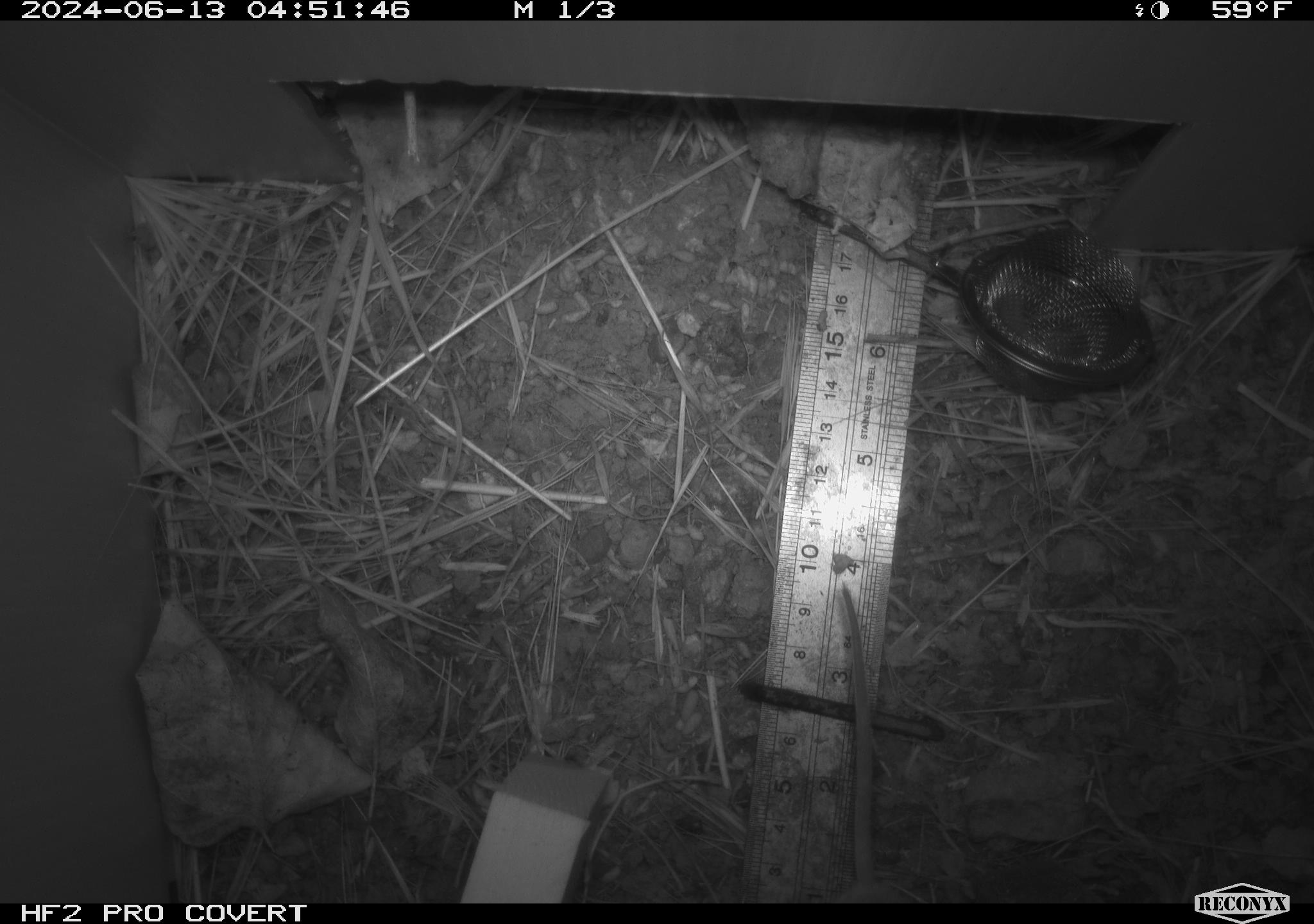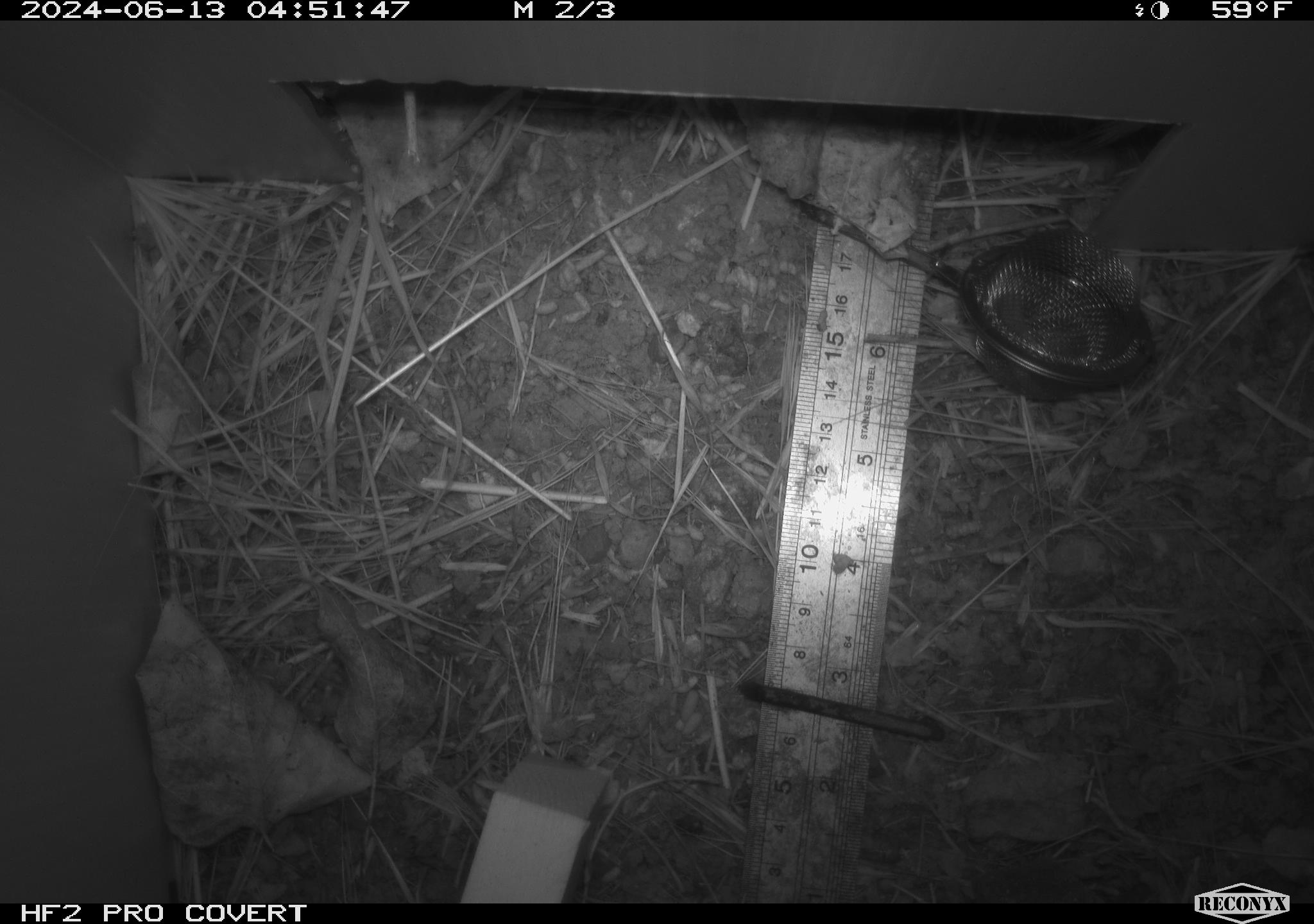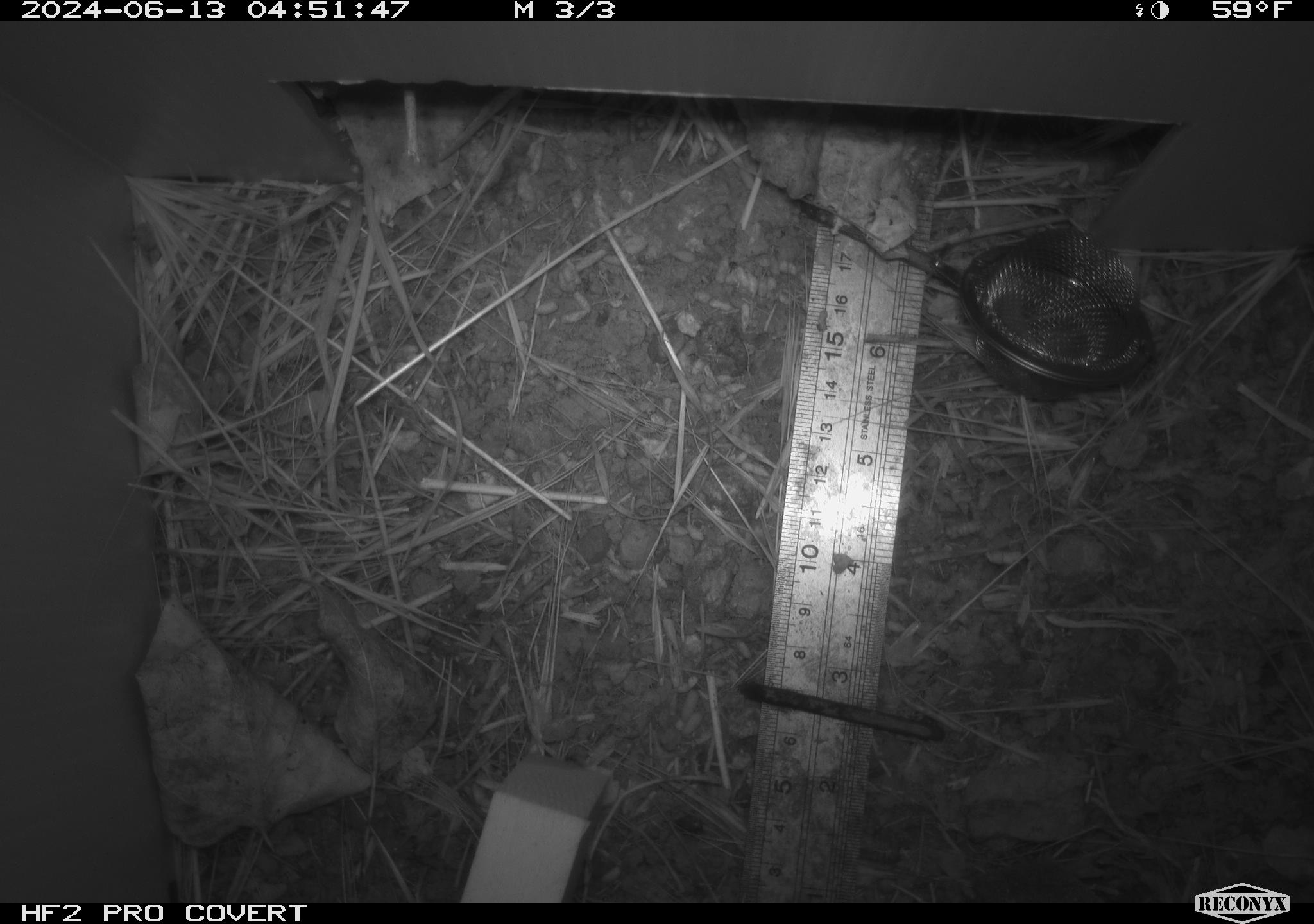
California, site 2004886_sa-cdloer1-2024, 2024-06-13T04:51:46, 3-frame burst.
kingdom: Animalia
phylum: Chordata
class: Mammalia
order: Rodentia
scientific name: Rodentia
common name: mouse species